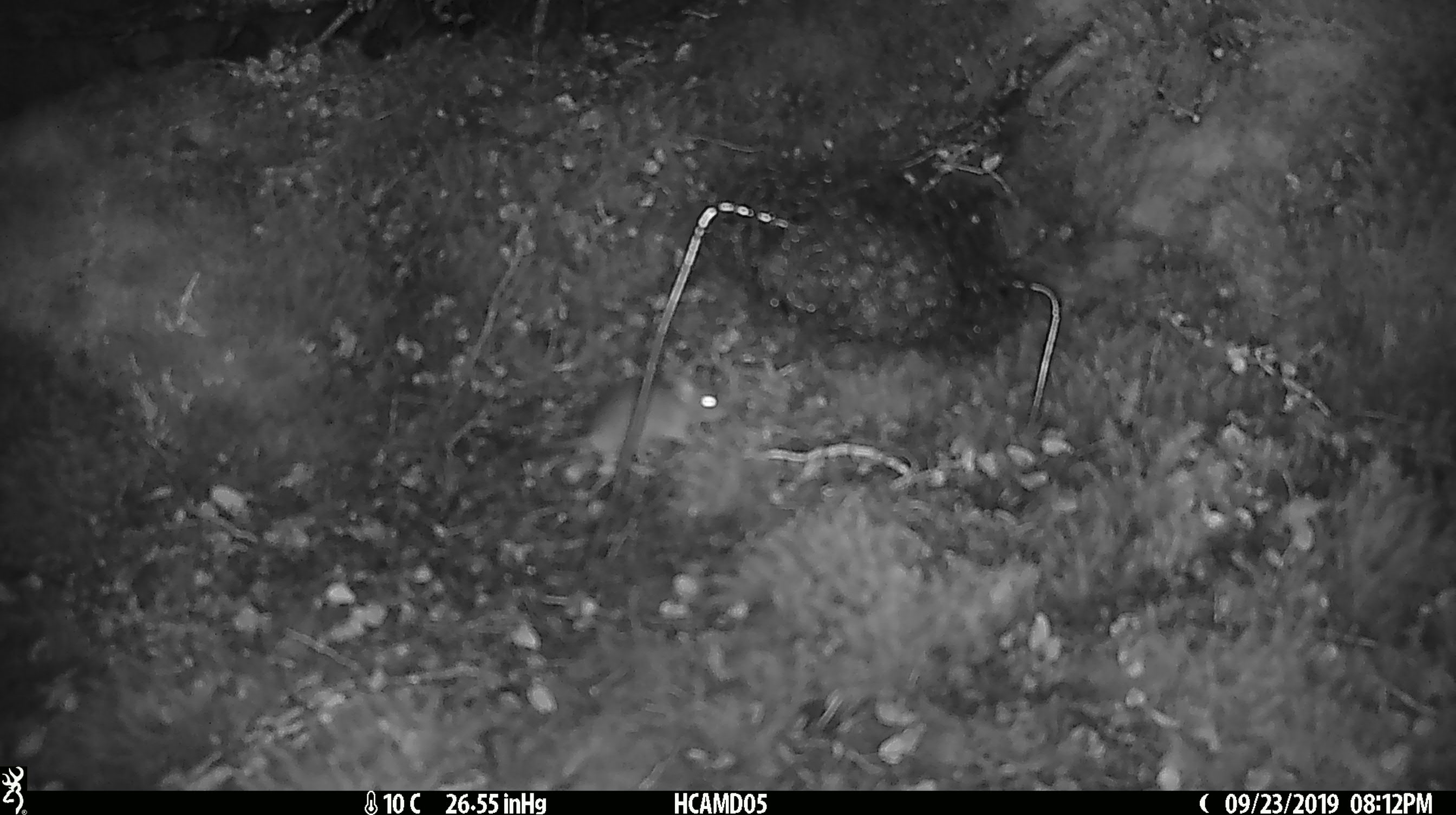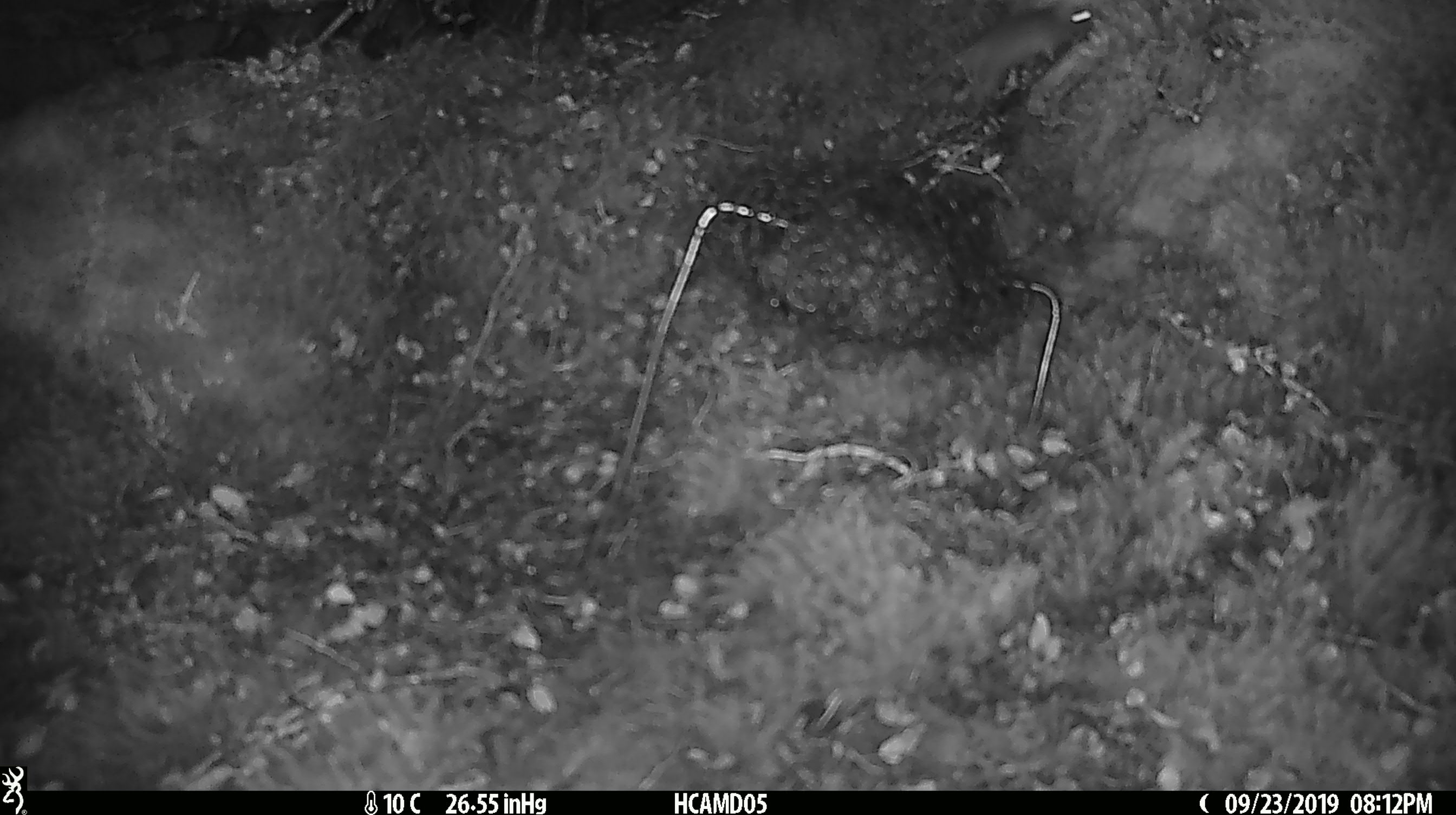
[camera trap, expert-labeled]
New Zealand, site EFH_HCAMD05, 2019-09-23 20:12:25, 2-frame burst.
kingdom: Animalia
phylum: Chordata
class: Mammalia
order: Rodentia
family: Muridae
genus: Mus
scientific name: Mus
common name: mouse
Mouse (Mus).